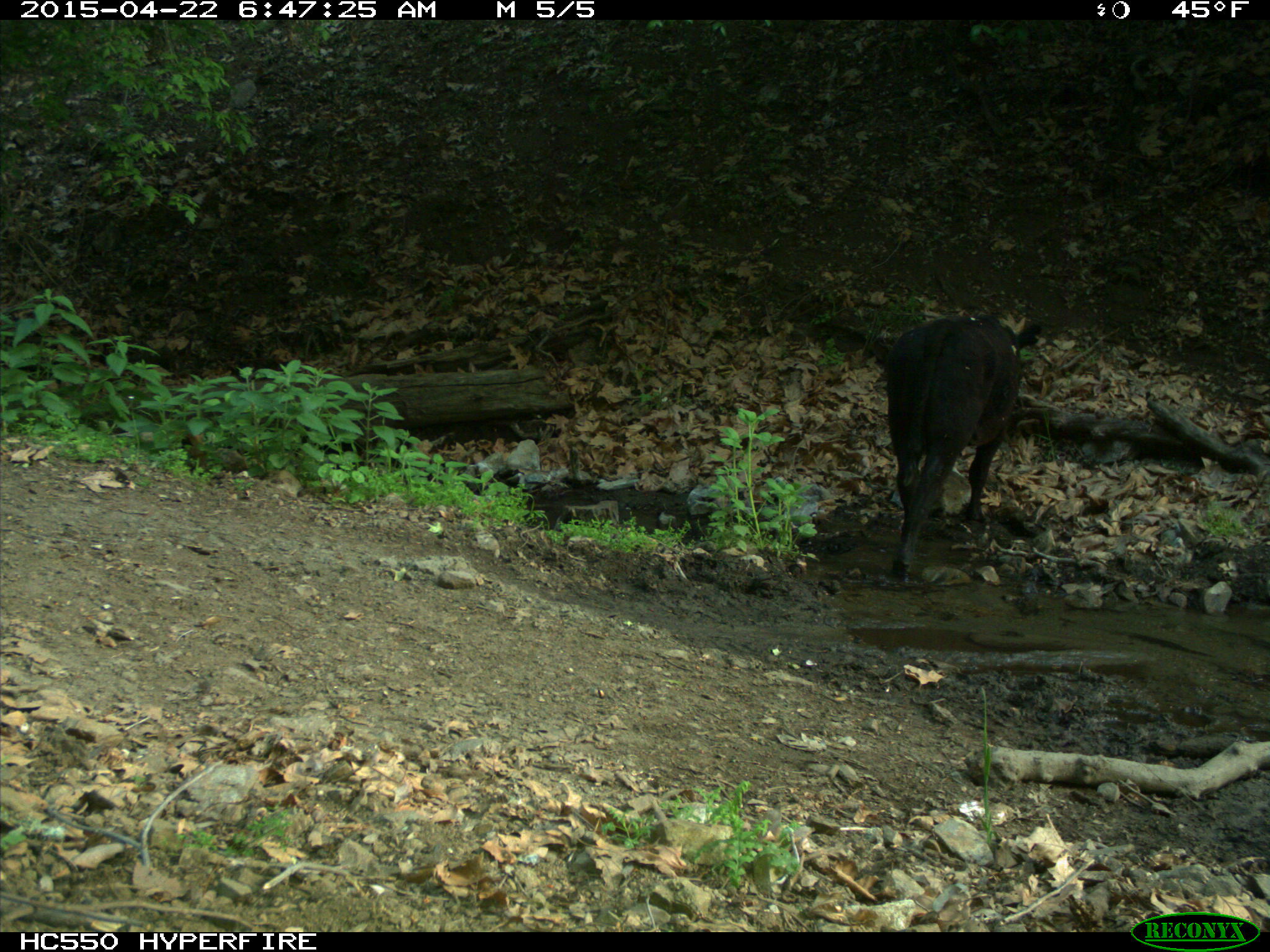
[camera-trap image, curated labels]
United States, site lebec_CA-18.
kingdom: Animalia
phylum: Chordata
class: Mammalia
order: Artiodactyla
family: Bovidae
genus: Bos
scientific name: Bos taurus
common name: domestic cow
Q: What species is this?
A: Bos taurus (domestic cow).